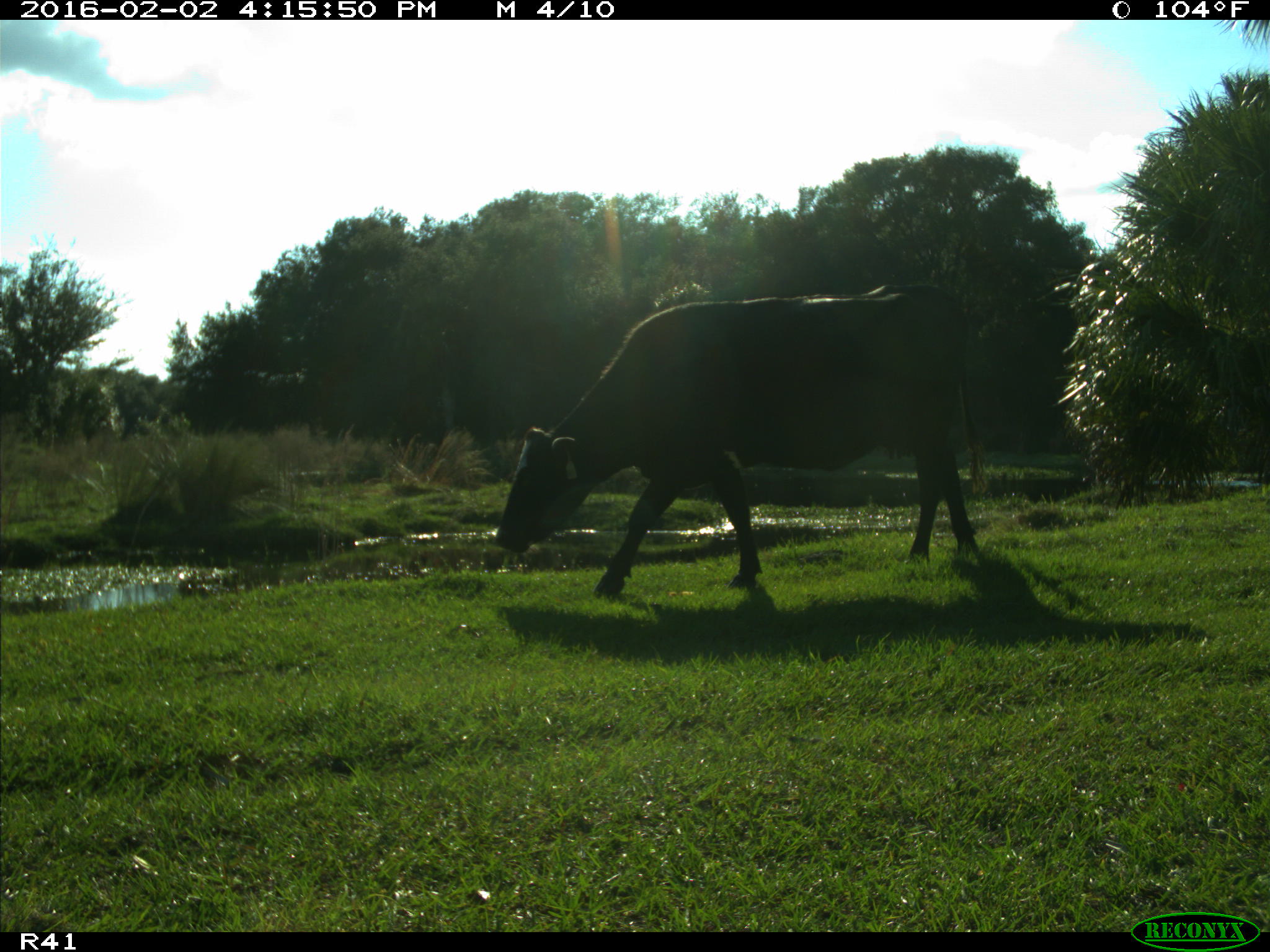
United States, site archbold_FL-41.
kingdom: Animalia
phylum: Chordata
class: Mammalia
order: Artiodactyla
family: Bovidae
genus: Bos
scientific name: Bos taurus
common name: domestic cow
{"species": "Bos taurus (domestic cow)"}